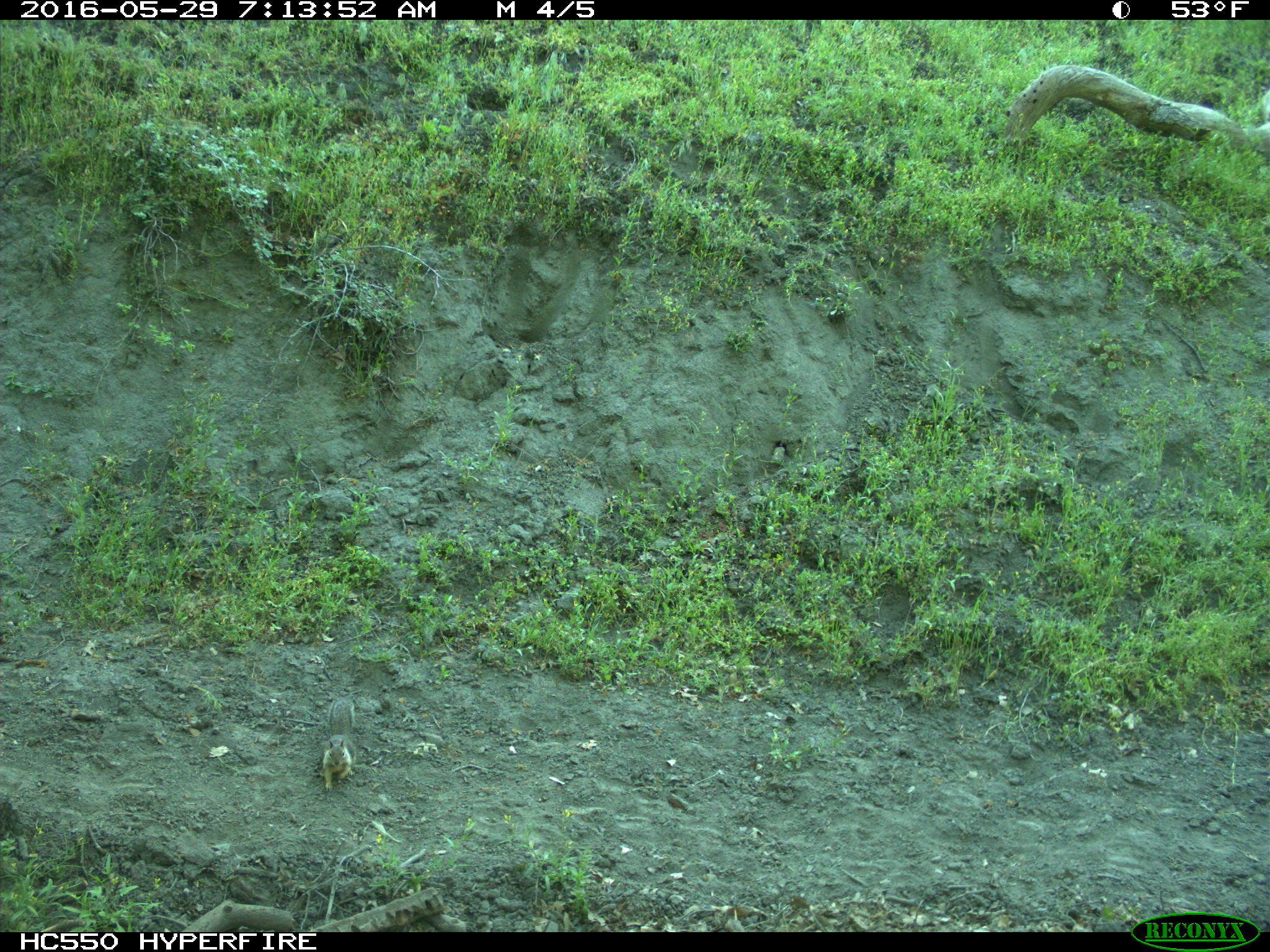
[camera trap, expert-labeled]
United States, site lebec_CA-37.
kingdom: Animalia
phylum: Chordata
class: Mammalia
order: Rodentia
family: Sciuridae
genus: Otospermophilus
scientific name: Otospermophilus beecheyi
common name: california ground squirrel